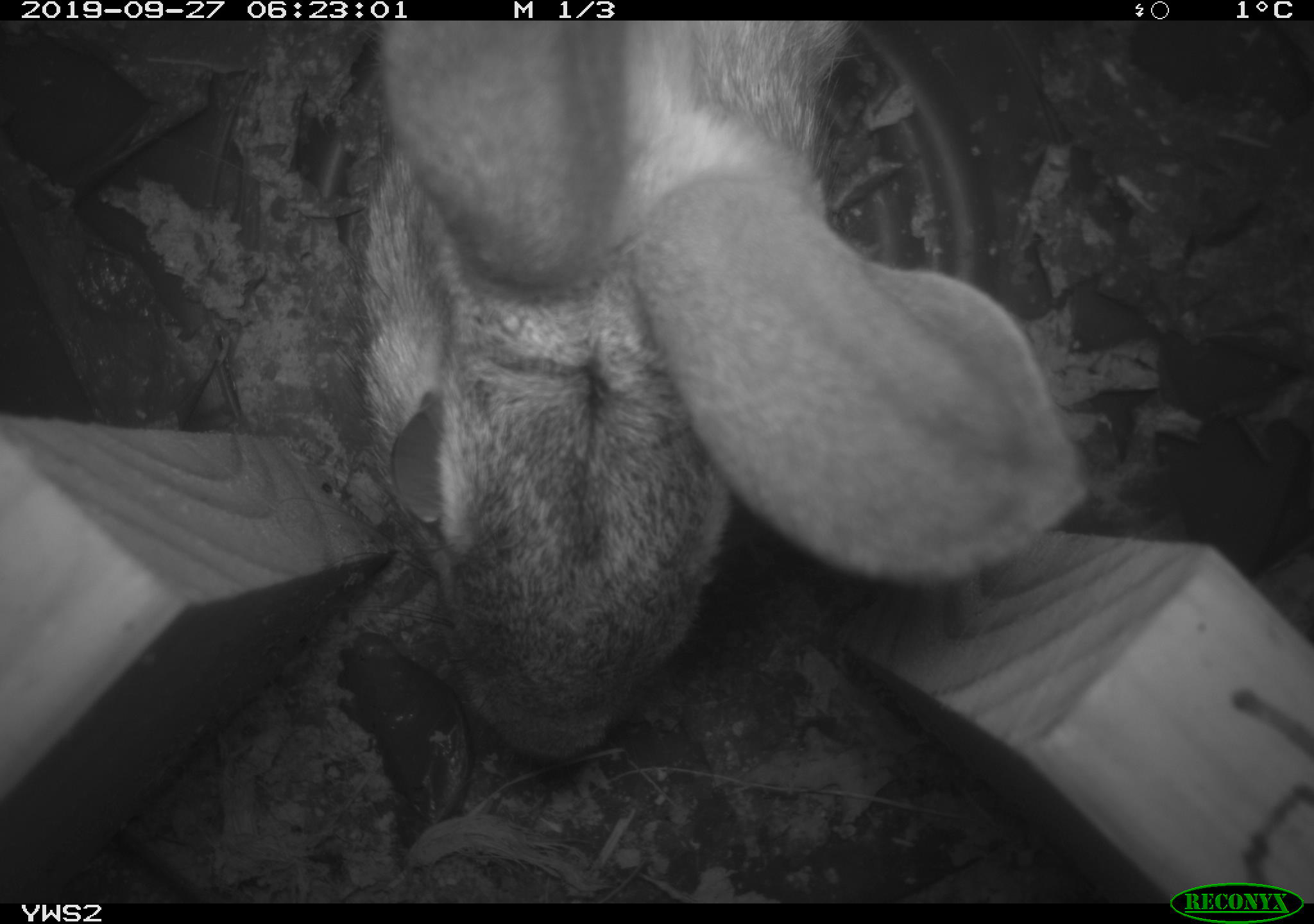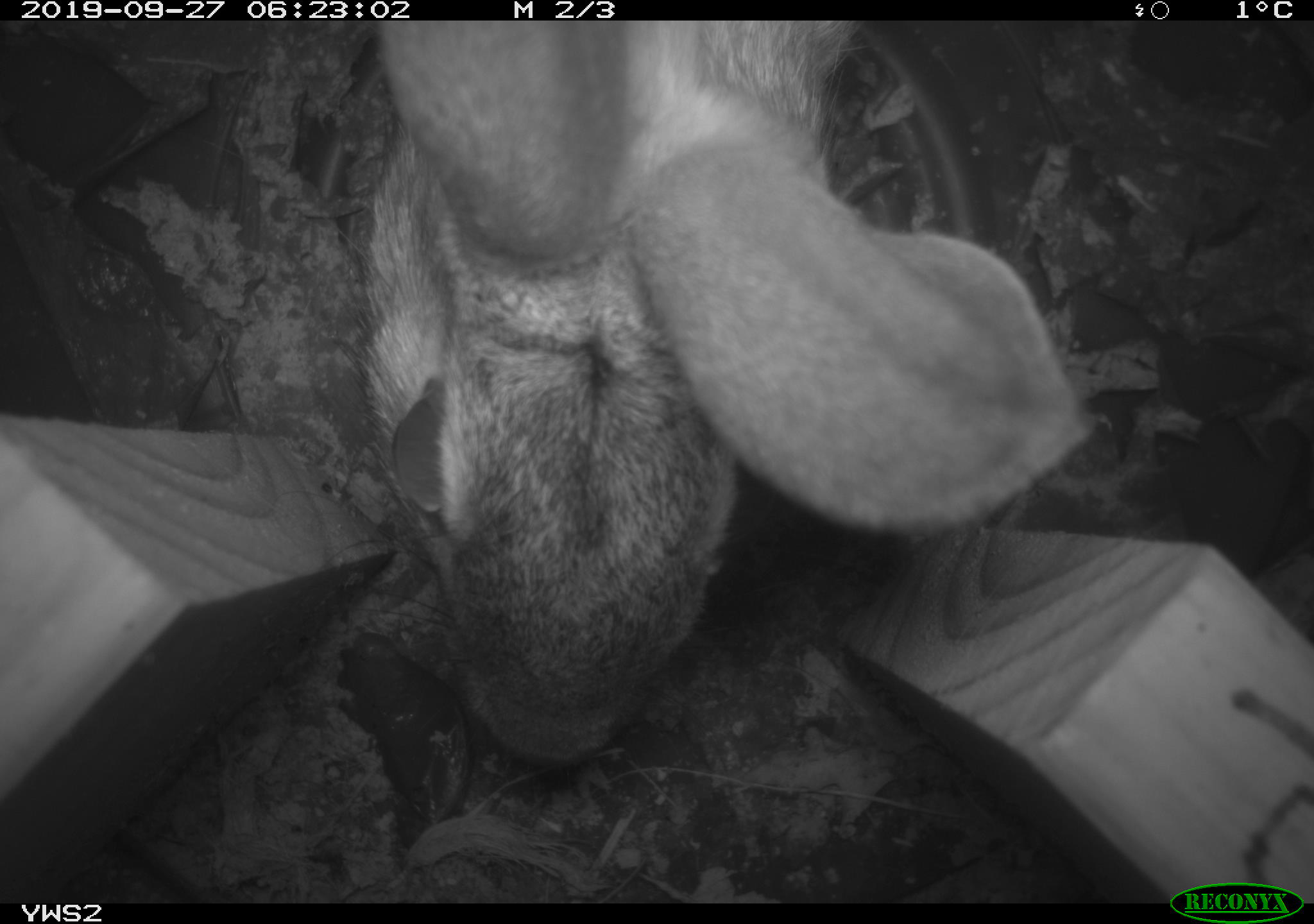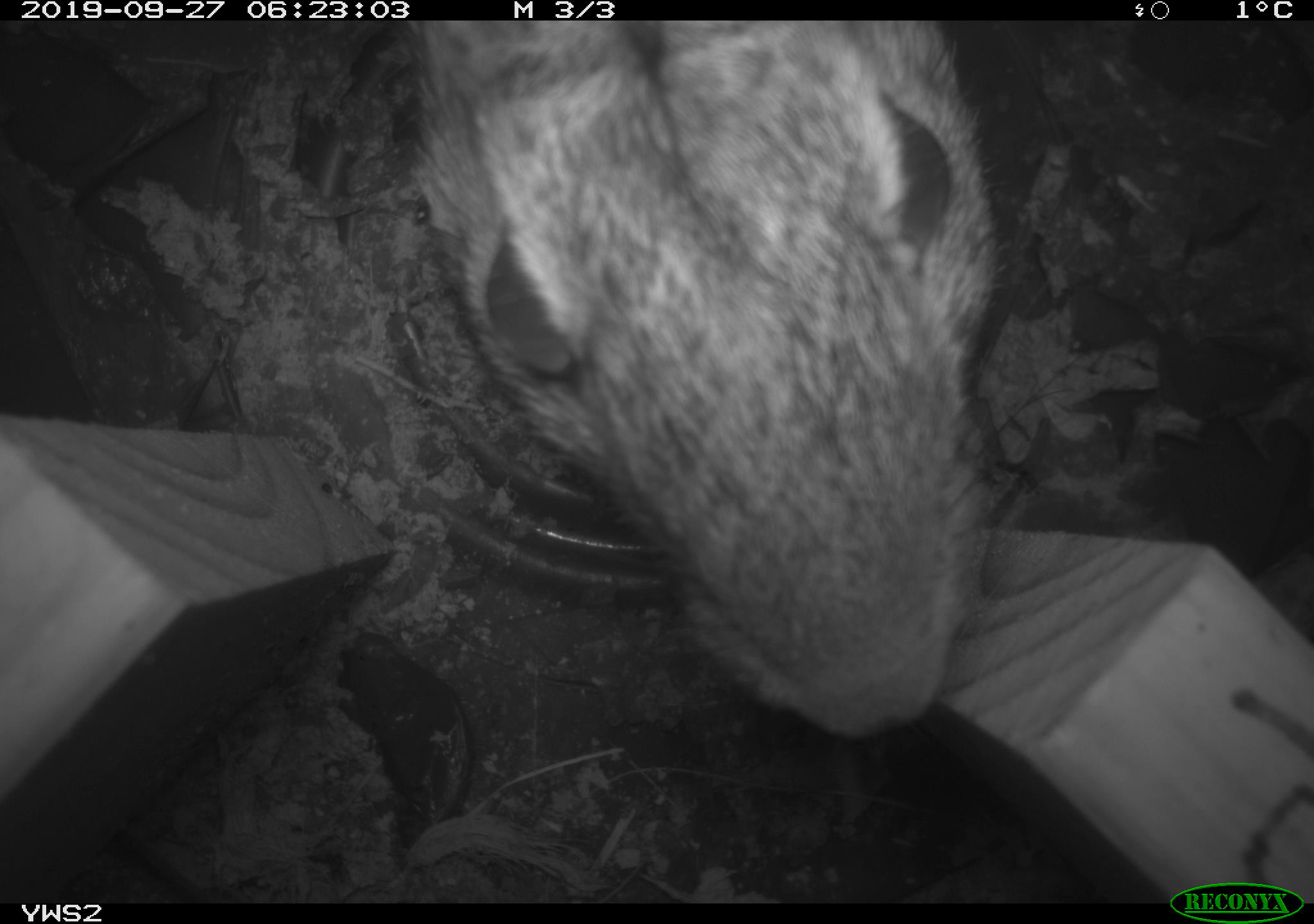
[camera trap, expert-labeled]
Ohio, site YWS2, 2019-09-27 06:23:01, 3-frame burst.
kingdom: Animalia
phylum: Chordata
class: Mammalia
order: Lagomorpha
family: Leporidae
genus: Sylvilagus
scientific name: Sylvilagus floridanus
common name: eastern cottontail